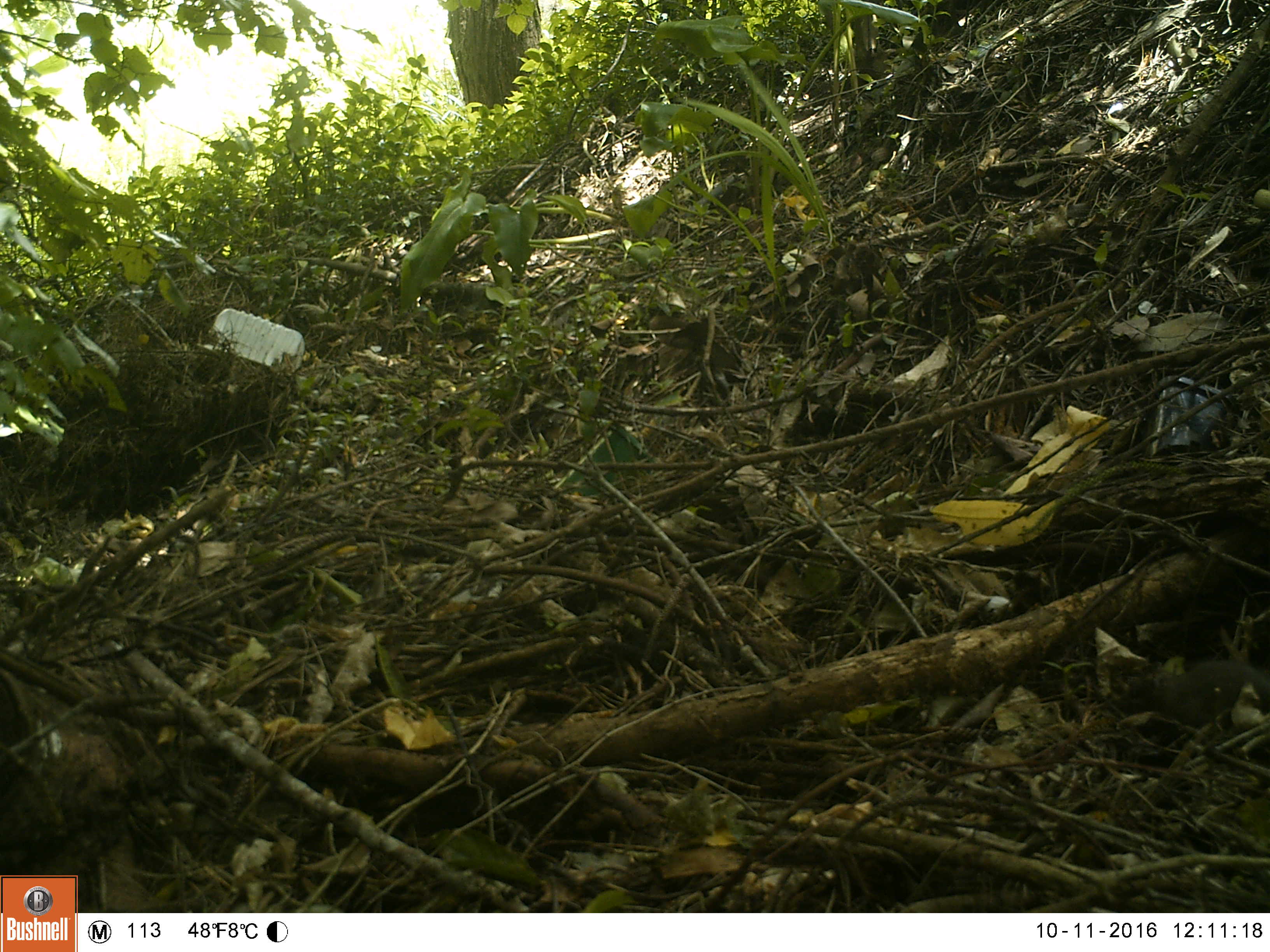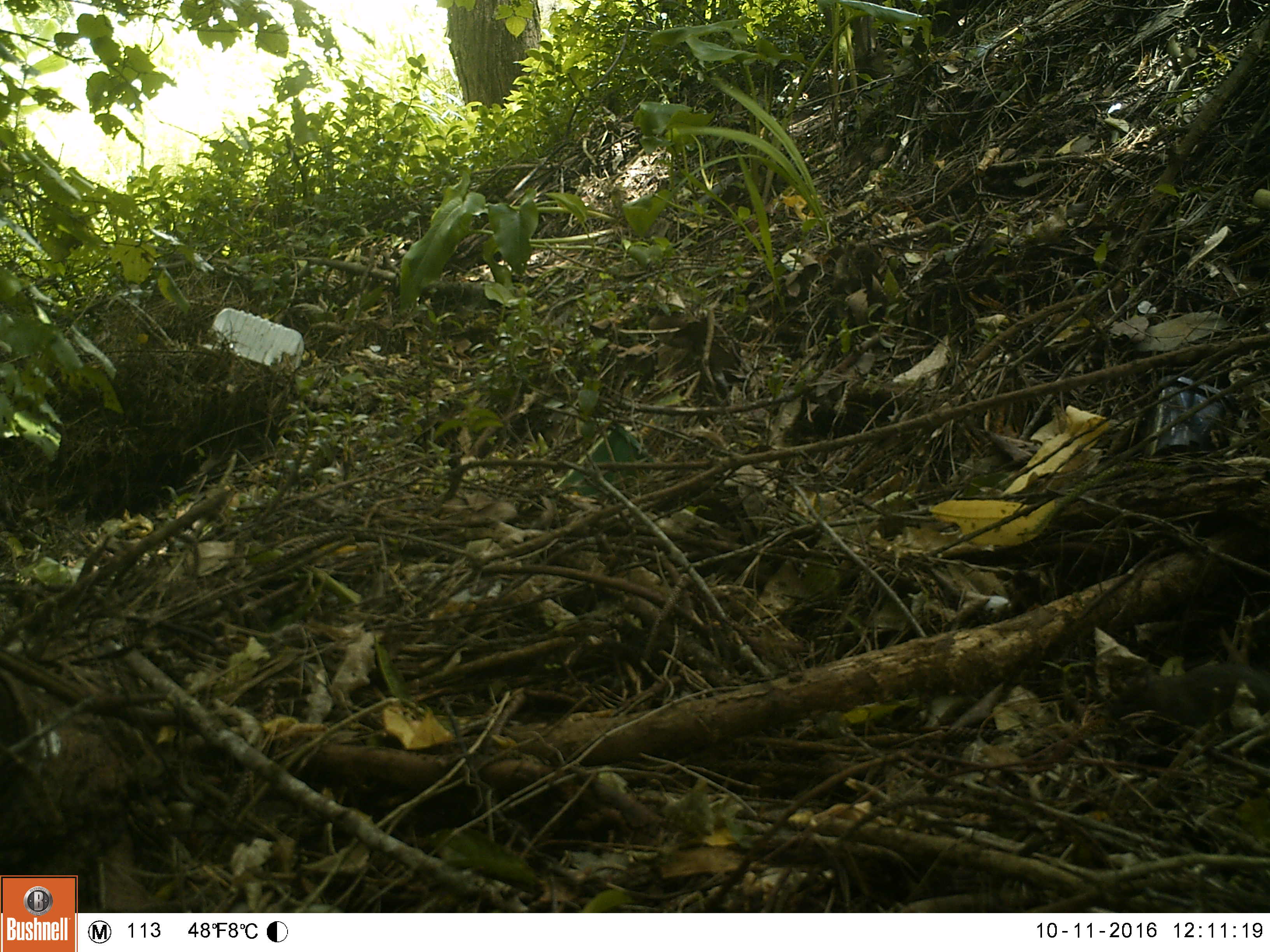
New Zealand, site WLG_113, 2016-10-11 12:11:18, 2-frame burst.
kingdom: Animalia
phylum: Chordata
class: Mammalia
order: Rodentia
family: Muridae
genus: Mus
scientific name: Mus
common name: mouse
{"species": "mouse (Mus)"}